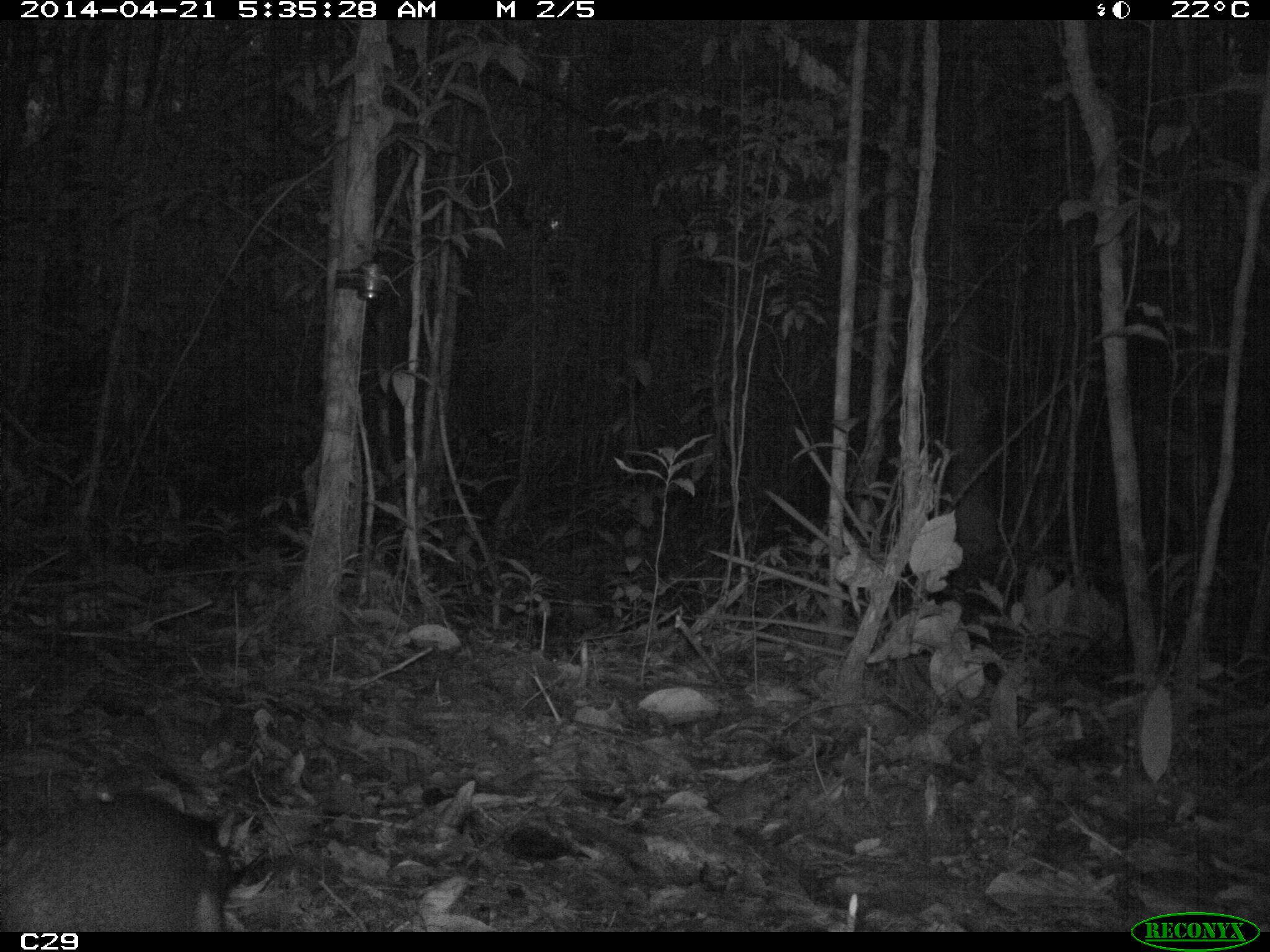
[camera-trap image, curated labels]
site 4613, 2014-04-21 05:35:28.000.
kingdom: Animalia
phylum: Chordata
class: Mammalia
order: Rodentia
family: Dasyproctidae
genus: Dasyprocta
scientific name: Dasyprocta leporina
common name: red-rumped agouti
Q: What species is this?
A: Dasyprocta leporina (red-rumped agouti).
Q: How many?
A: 1.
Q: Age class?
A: Adult.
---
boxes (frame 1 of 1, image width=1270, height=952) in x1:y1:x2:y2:
dasyprocta leporina: 0:792:257:932